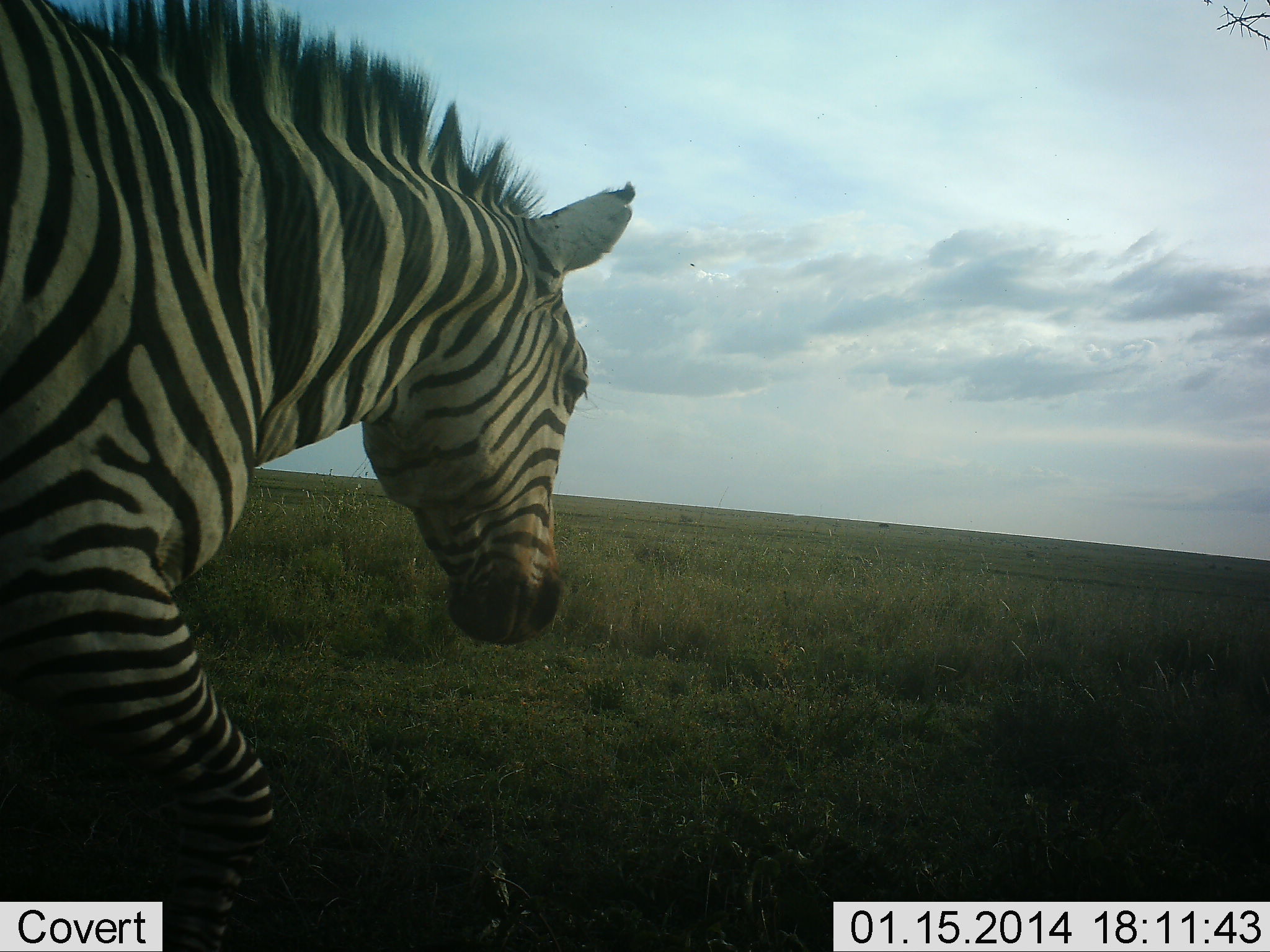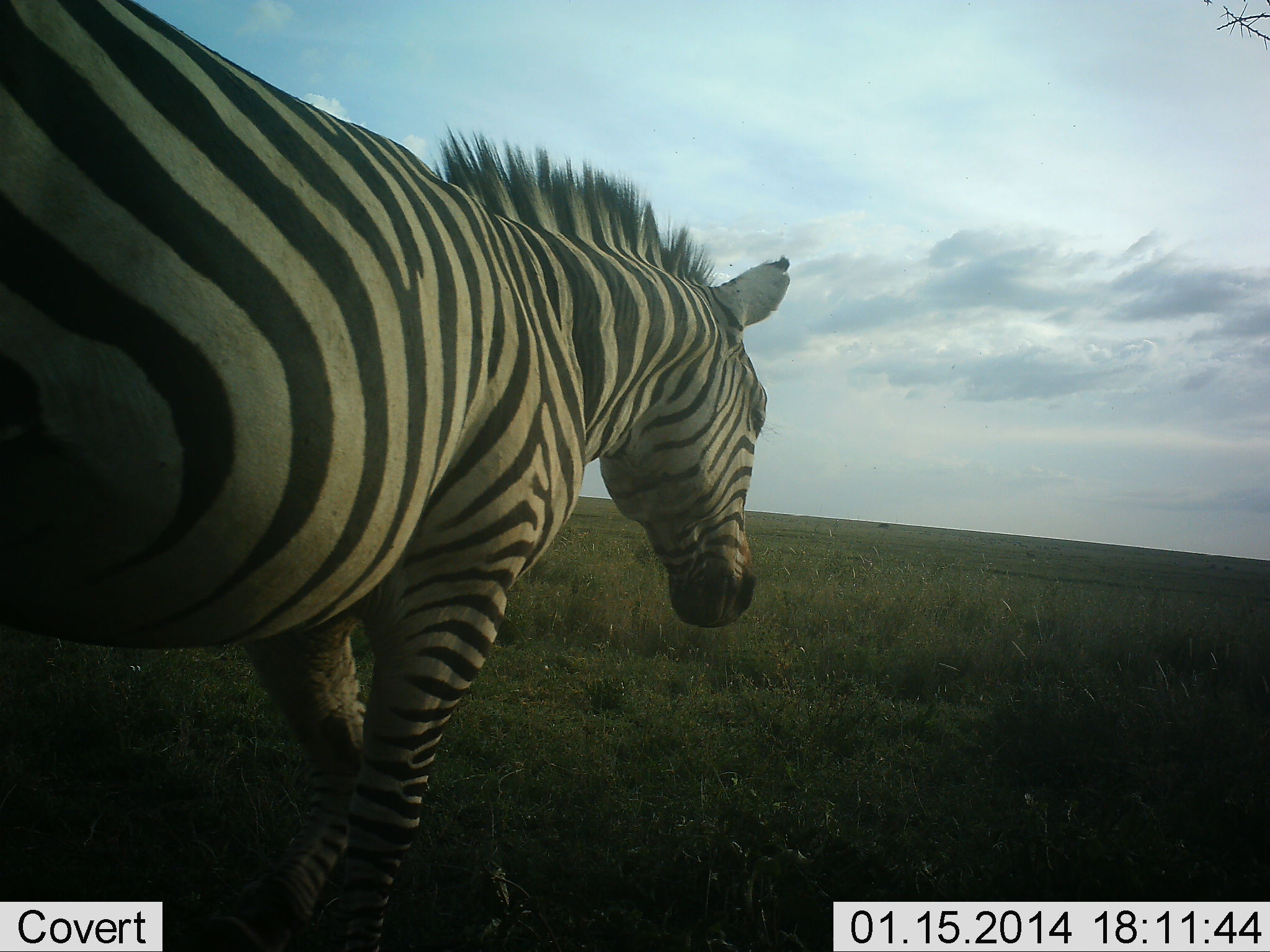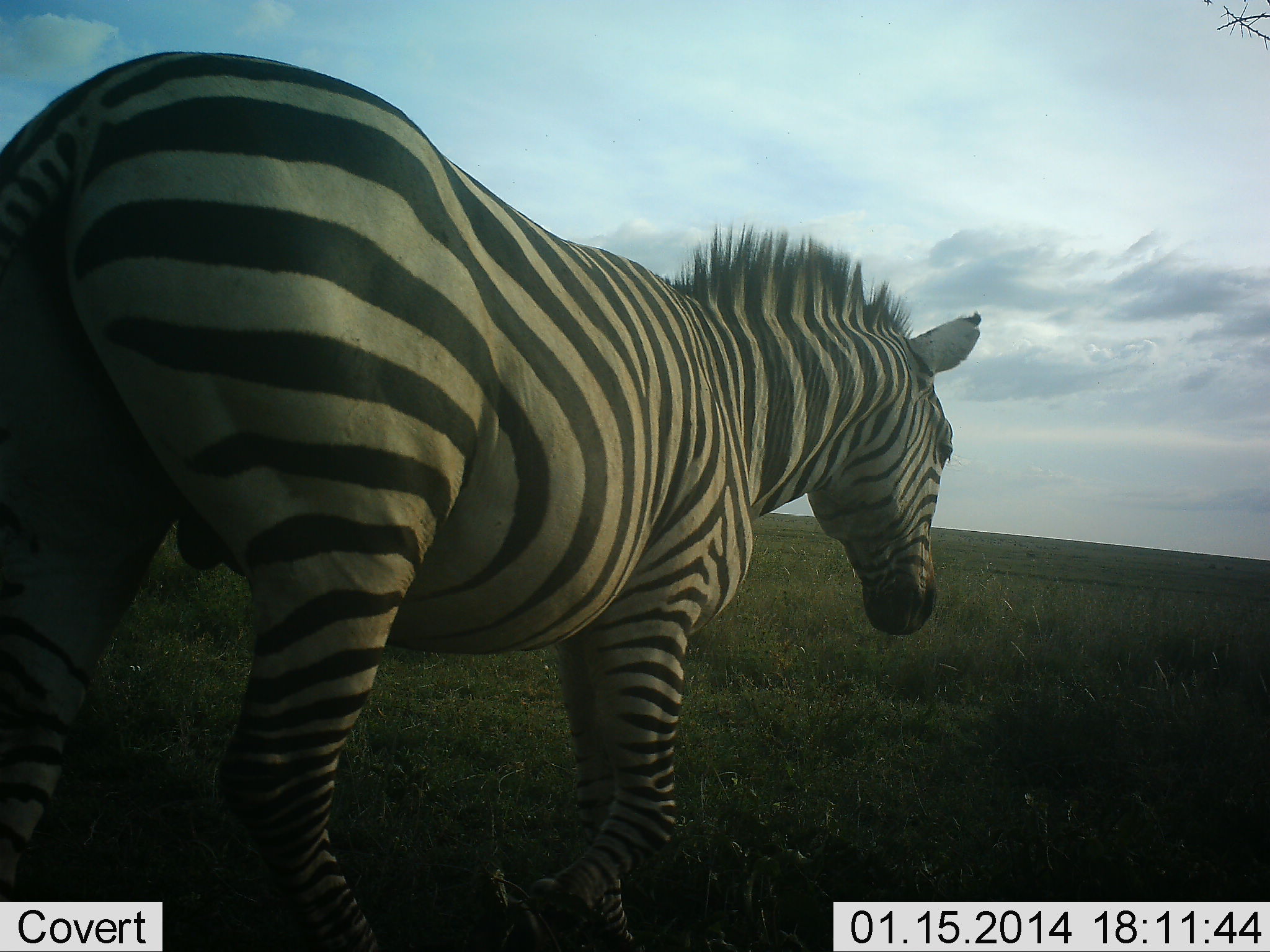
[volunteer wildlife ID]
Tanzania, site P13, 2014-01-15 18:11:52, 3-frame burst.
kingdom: Animalia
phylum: Chordata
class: Mammalia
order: Perissodactyla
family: Equidae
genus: Equus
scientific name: Equus quagga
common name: plains zebra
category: zebra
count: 1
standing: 10%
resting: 0%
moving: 90%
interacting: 0%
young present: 0%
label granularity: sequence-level